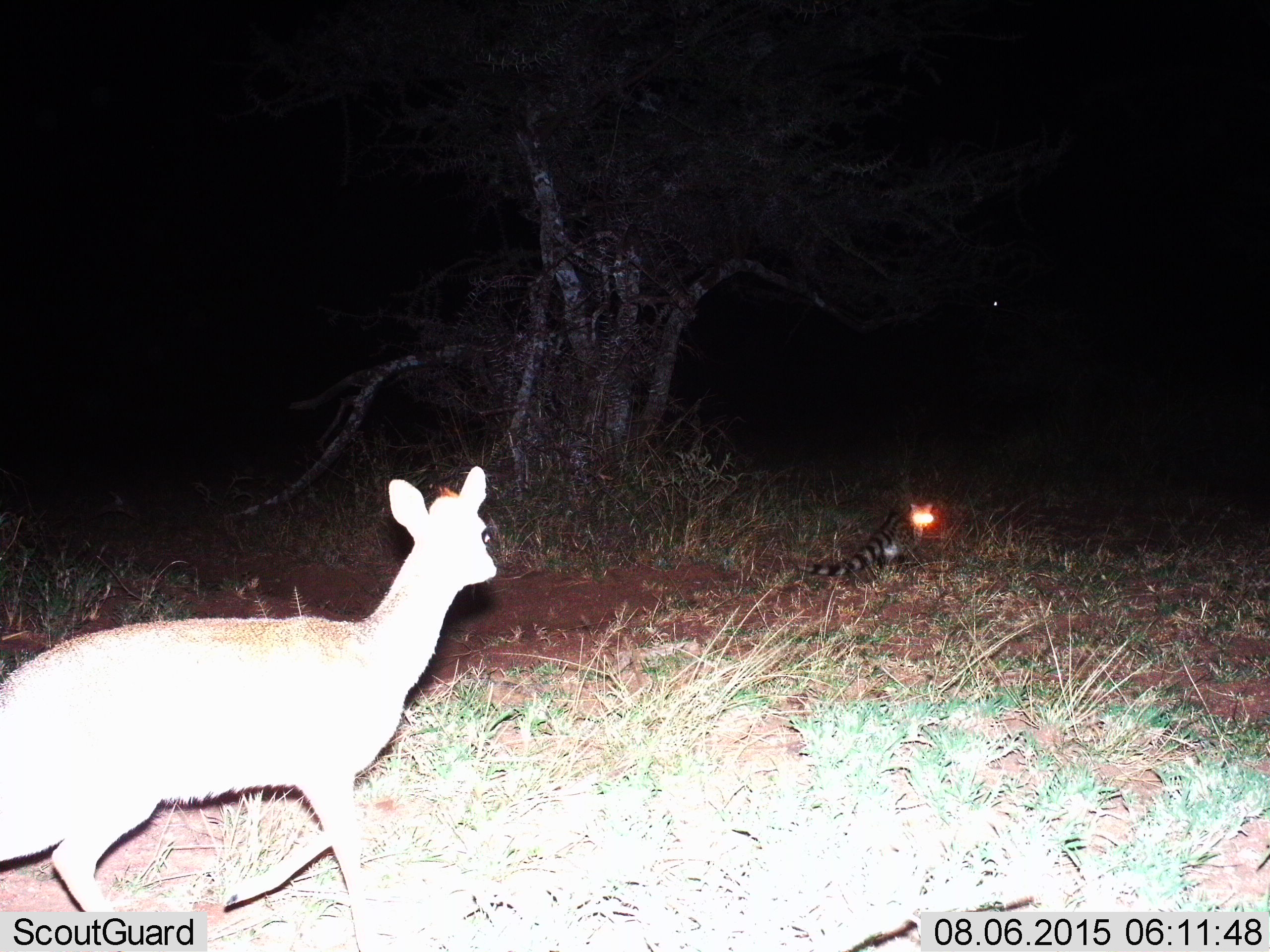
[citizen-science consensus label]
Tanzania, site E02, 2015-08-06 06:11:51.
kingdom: Animalia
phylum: Chordata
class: Mammalia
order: Artiodactyla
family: Bovidae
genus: Madoqua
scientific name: Madoqua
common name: dikdik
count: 1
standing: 38%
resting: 0%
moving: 62%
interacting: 0%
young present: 0%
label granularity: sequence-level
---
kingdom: Animalia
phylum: Chordata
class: Mammalia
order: Carnivora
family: Viverridae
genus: Genetta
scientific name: Genetta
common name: genet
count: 1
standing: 58%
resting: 8%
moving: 17%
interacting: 25%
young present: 0%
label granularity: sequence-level